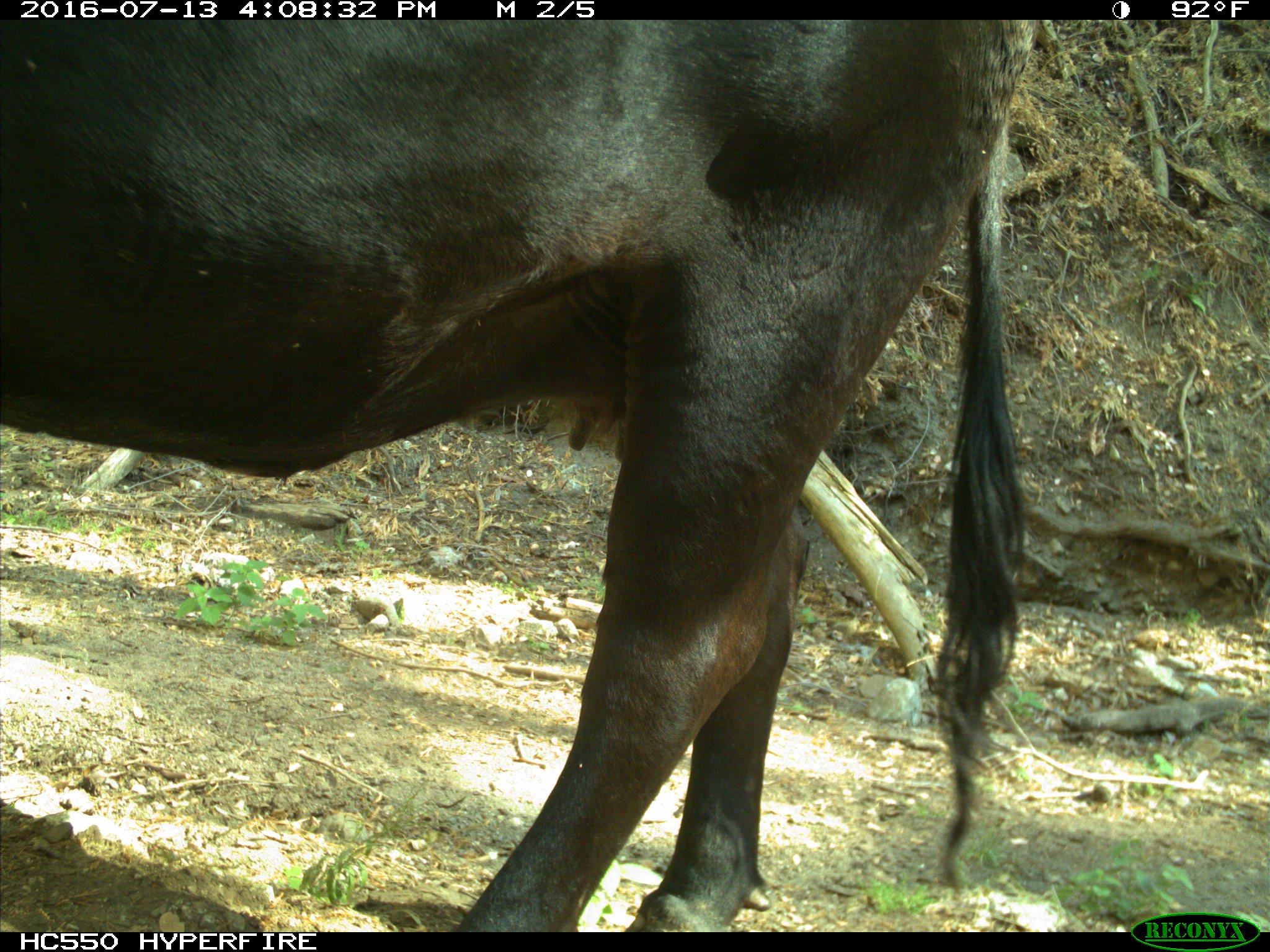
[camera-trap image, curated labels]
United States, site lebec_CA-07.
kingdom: Animalia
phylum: Chordata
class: Mammalia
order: Artiodactyla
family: Bovidae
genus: Bos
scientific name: Bos taurus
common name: domestic cow